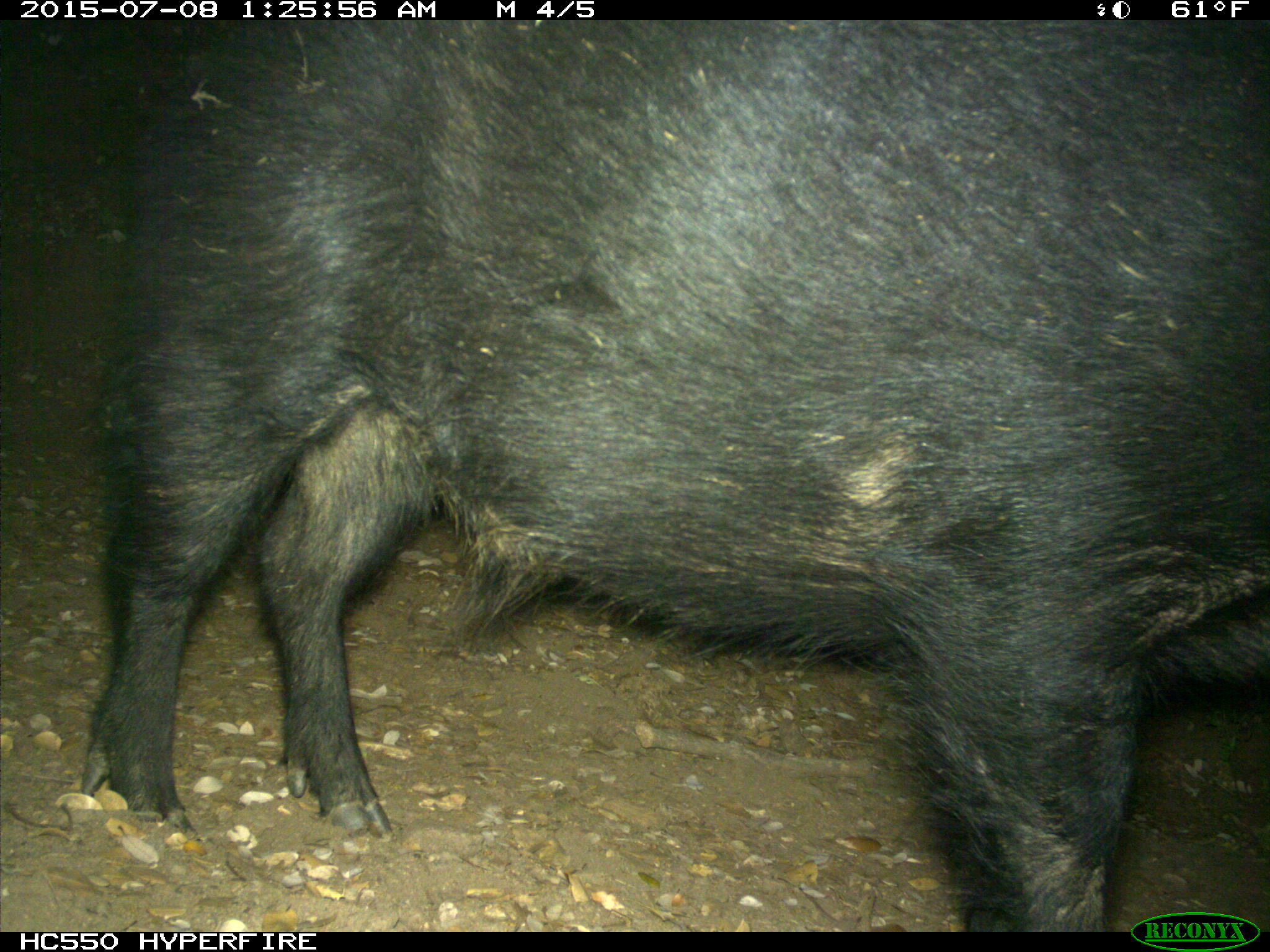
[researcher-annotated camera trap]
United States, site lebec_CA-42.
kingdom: Animalia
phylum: Chordata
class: Mammalia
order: Artiodactyla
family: Suidae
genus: Sus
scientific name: Sus scrofa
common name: wild boar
Sus scrofa (wild boar).